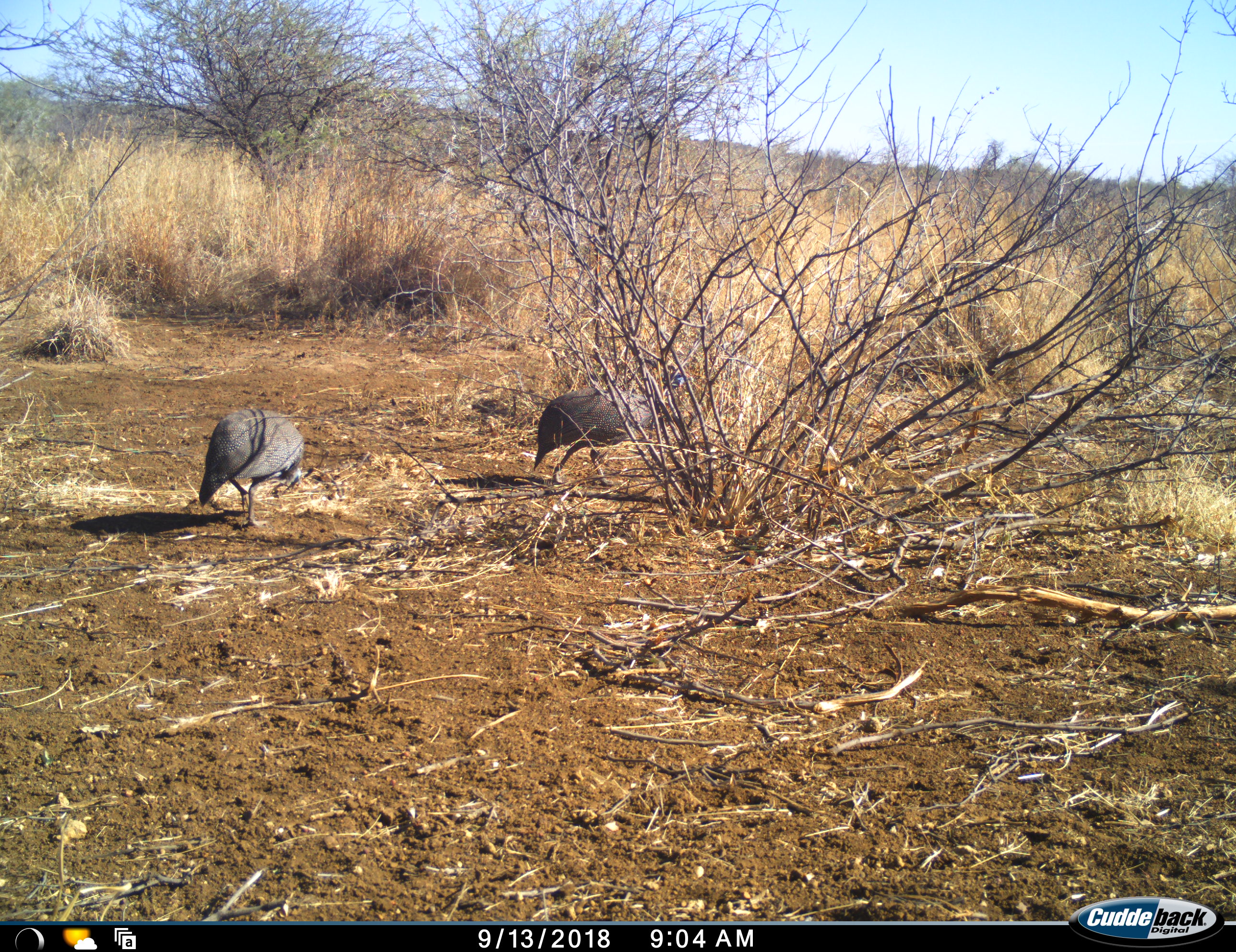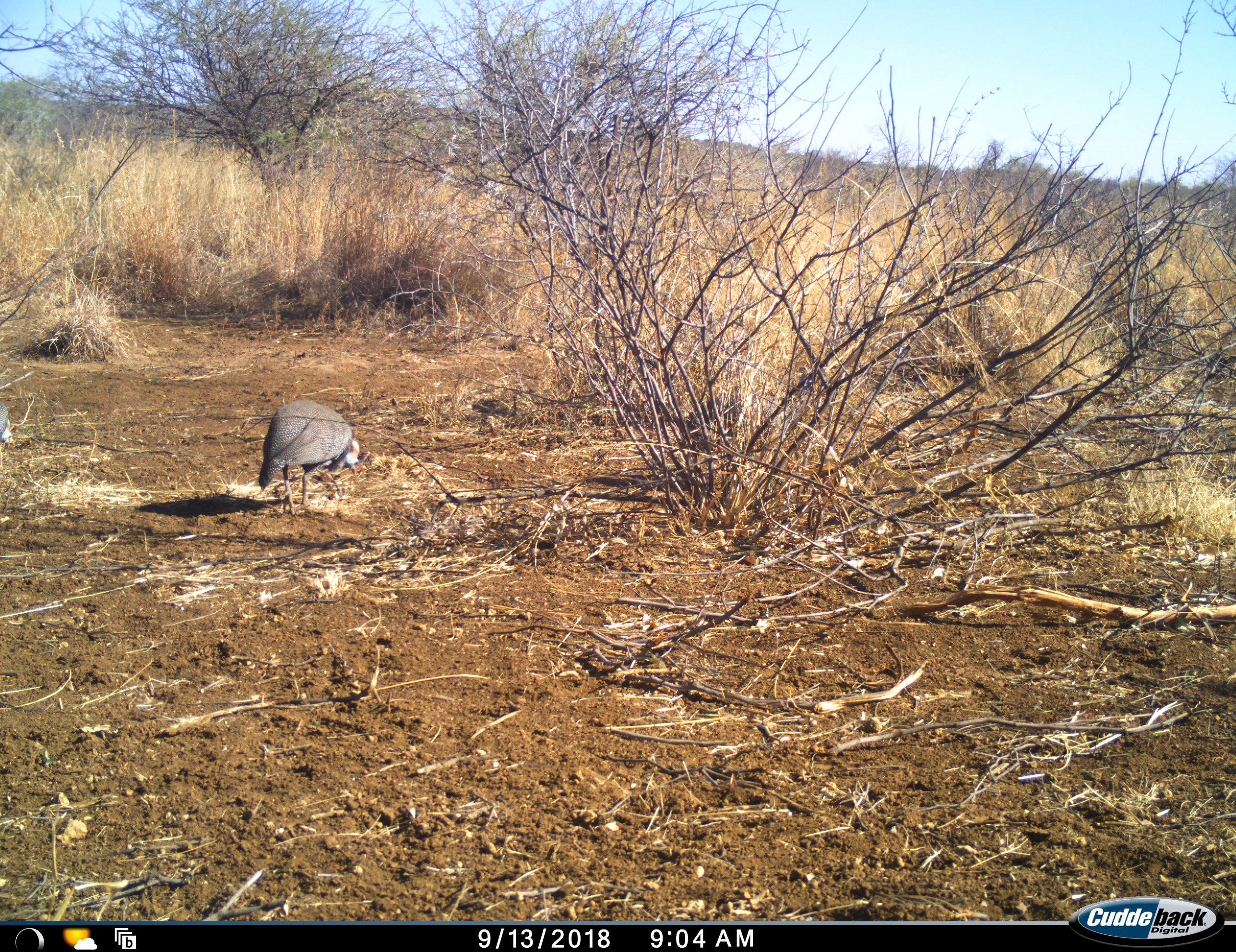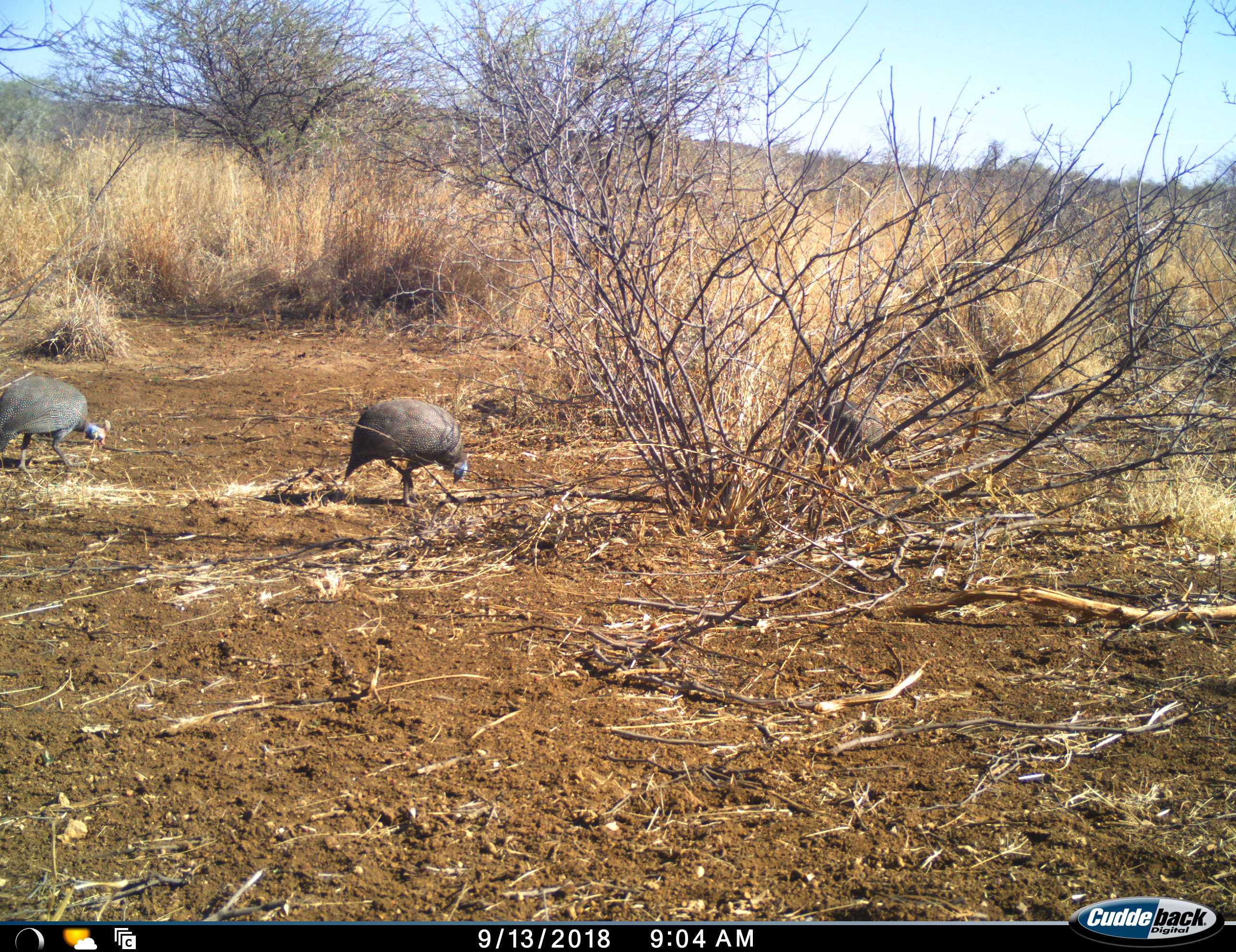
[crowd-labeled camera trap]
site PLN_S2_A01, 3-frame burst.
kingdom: Animalia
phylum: Chordata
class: Aves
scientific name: Aves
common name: bird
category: birdother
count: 3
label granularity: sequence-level